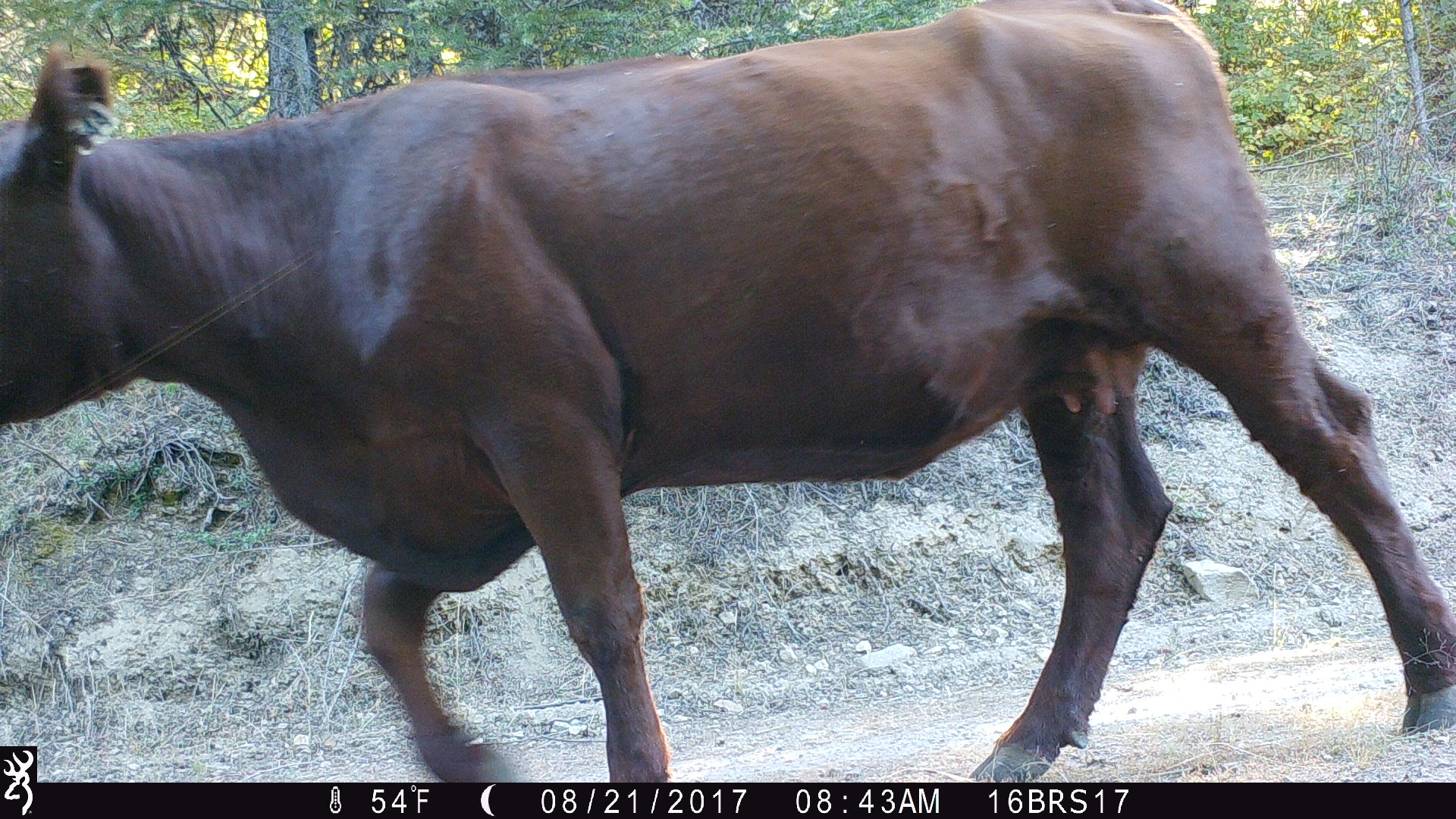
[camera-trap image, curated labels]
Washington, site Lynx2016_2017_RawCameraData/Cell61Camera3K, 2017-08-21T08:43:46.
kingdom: Animalia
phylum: Chordata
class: Mammalia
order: Artiodactyla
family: Bovidae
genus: Bos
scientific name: Bos taurus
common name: domestic cattle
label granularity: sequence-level